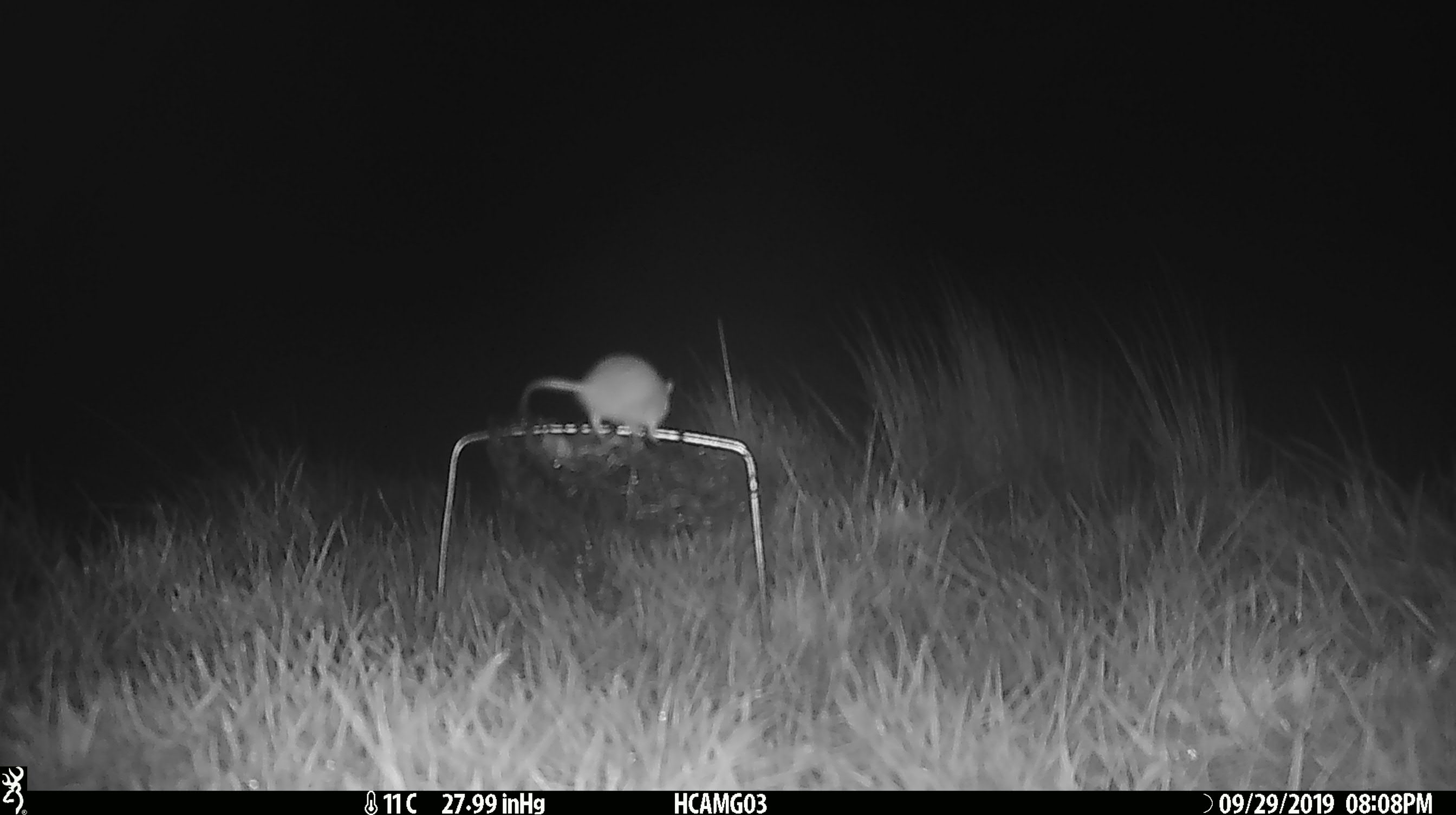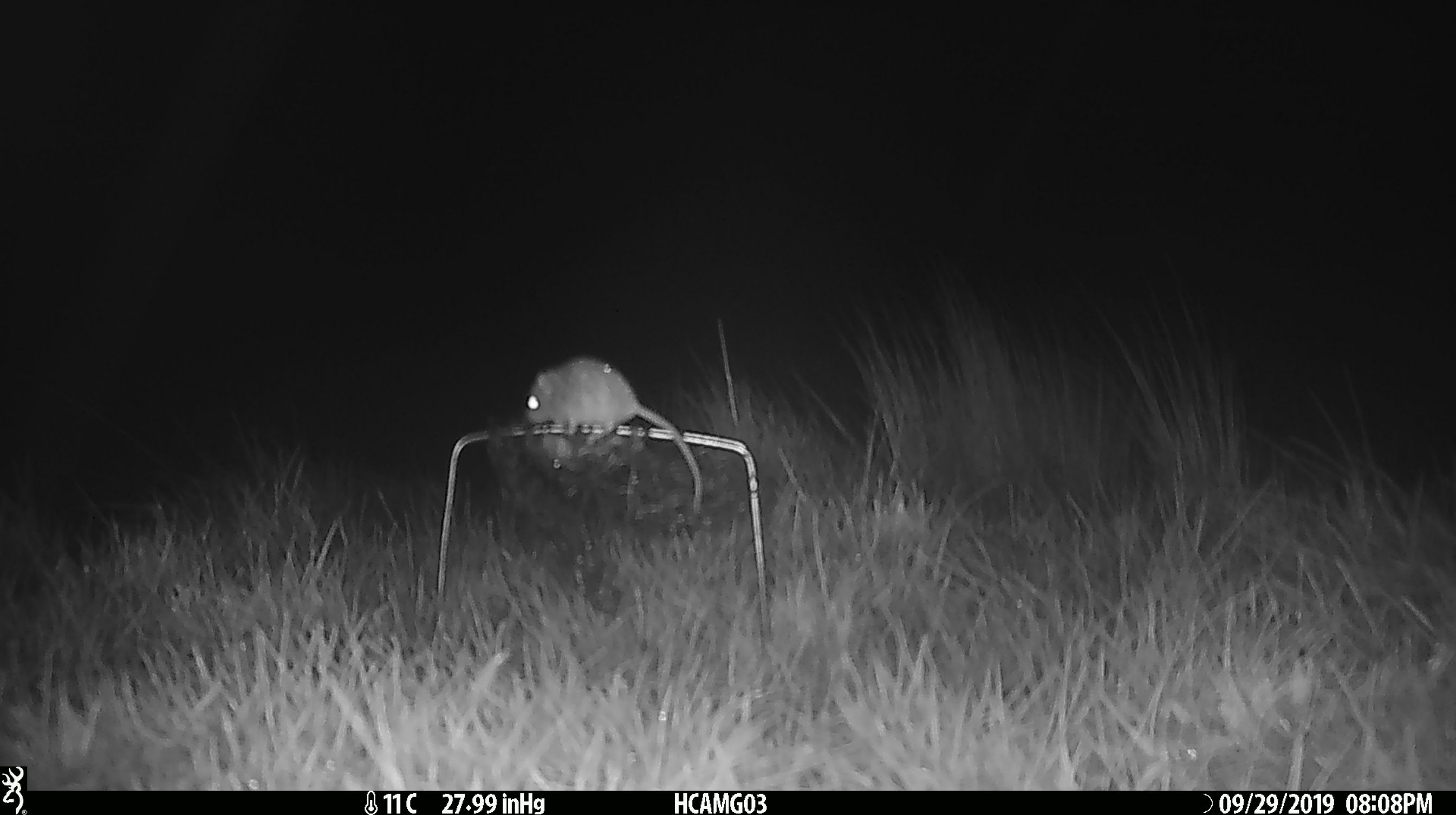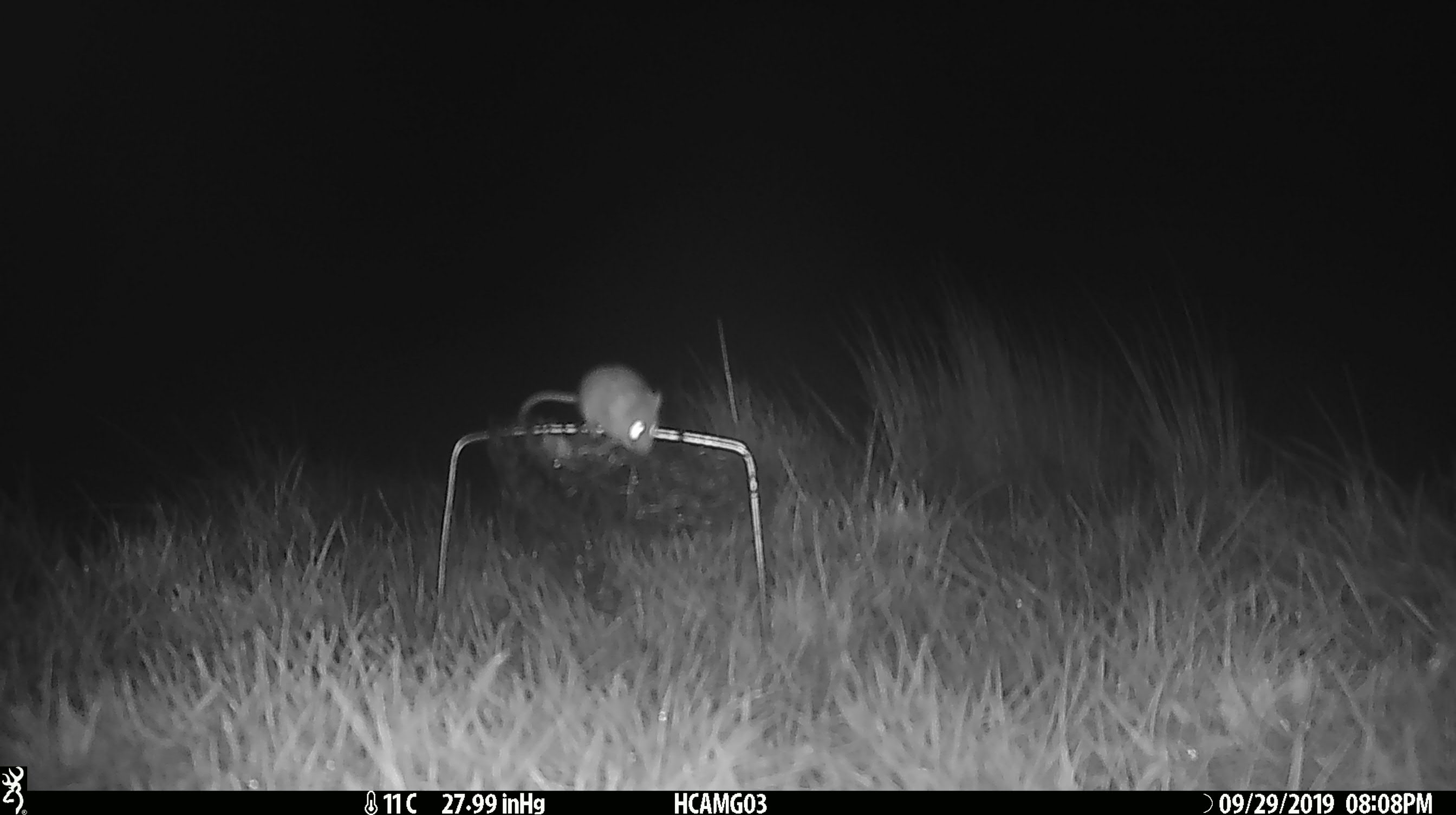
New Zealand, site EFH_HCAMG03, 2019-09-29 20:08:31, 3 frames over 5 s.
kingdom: Animalia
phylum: Chordata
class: Mammalia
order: Rodentia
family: Muridae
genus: Mus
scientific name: Mus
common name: mouse